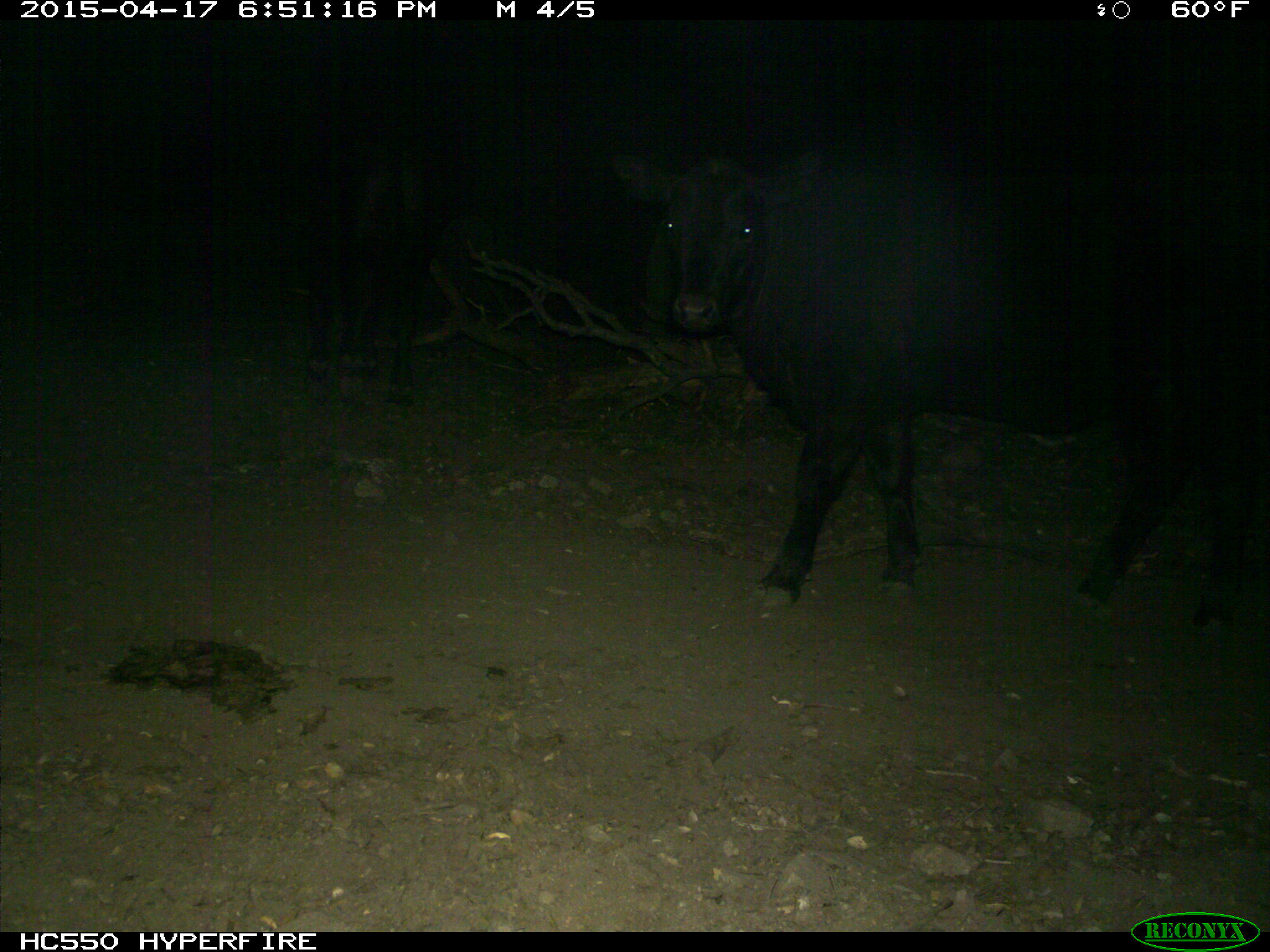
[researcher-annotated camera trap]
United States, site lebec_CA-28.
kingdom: Animalia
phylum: Chordata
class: Mammalia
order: Artiodactyla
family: Bovidae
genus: Bos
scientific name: Bos taurus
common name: domestic cow